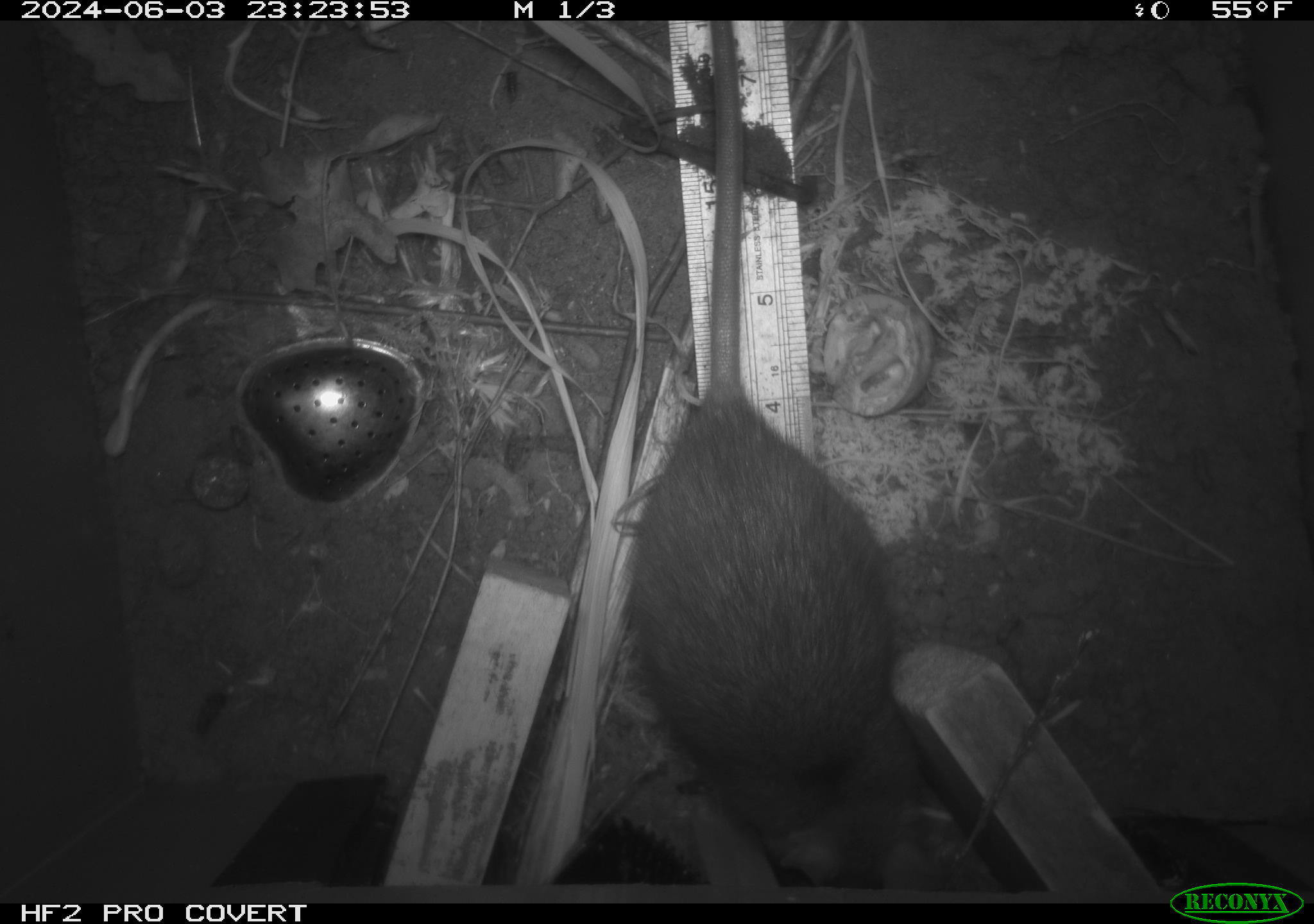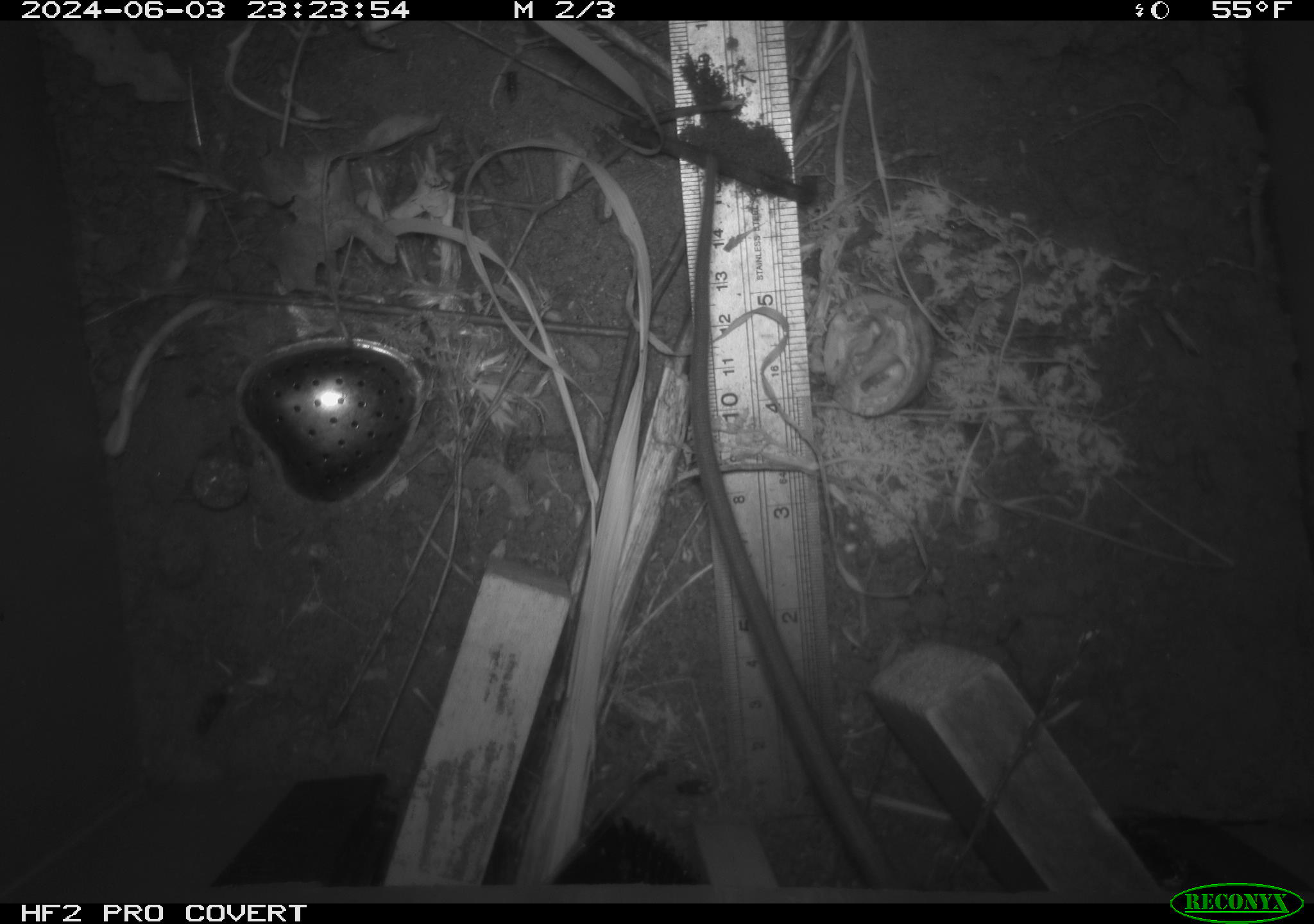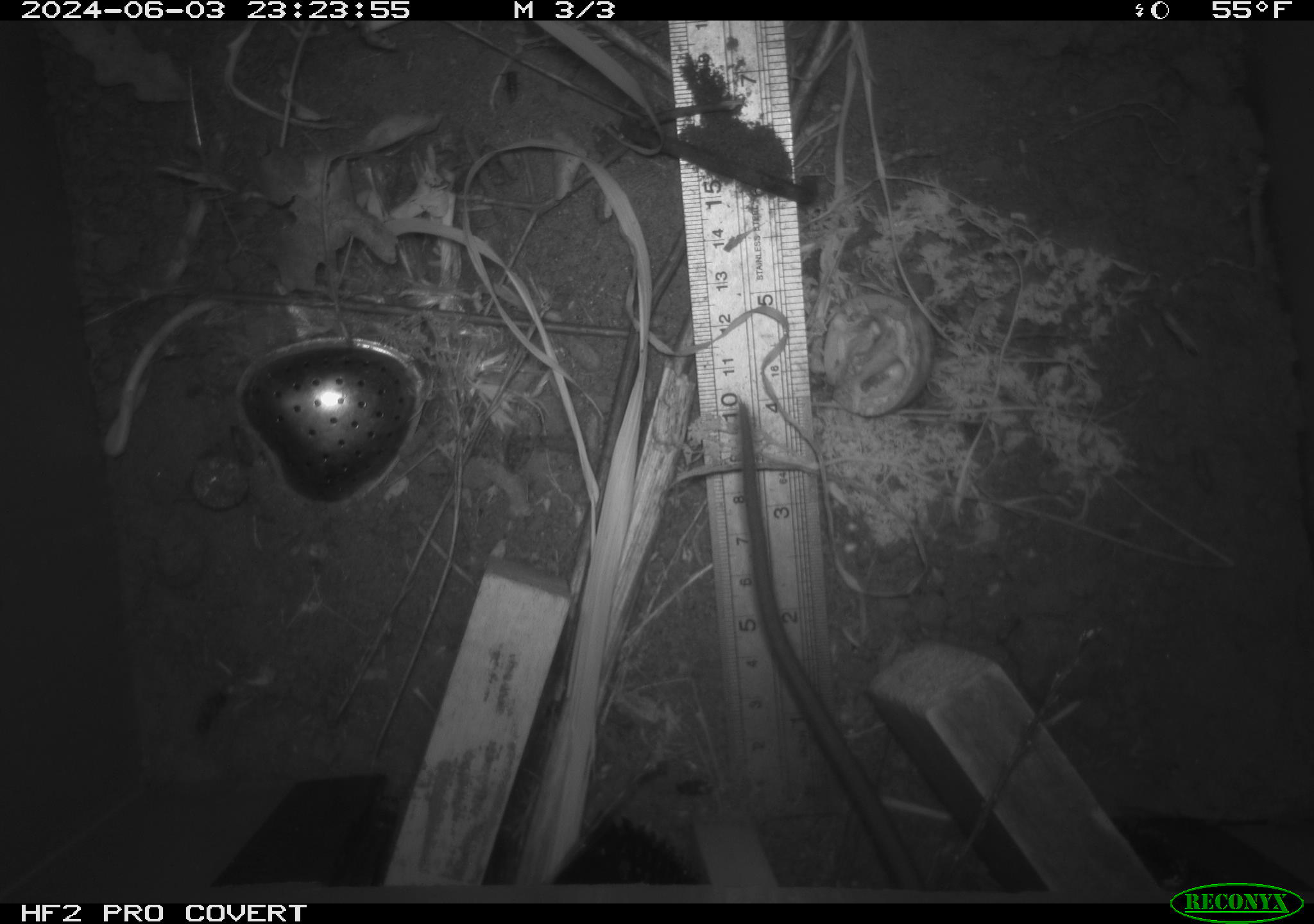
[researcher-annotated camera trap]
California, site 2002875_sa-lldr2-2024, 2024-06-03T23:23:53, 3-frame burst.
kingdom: Animalia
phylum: Chordata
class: Mammalia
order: Rodentia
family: Muridae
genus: Rattus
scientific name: Rattus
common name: rat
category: rattus species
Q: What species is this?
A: Rattus species (rat) (Rattus).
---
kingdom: Animalia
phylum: Chordata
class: Mammalia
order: Rodentia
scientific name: Rodentia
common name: rodent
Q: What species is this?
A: Rodent (Rodentia).